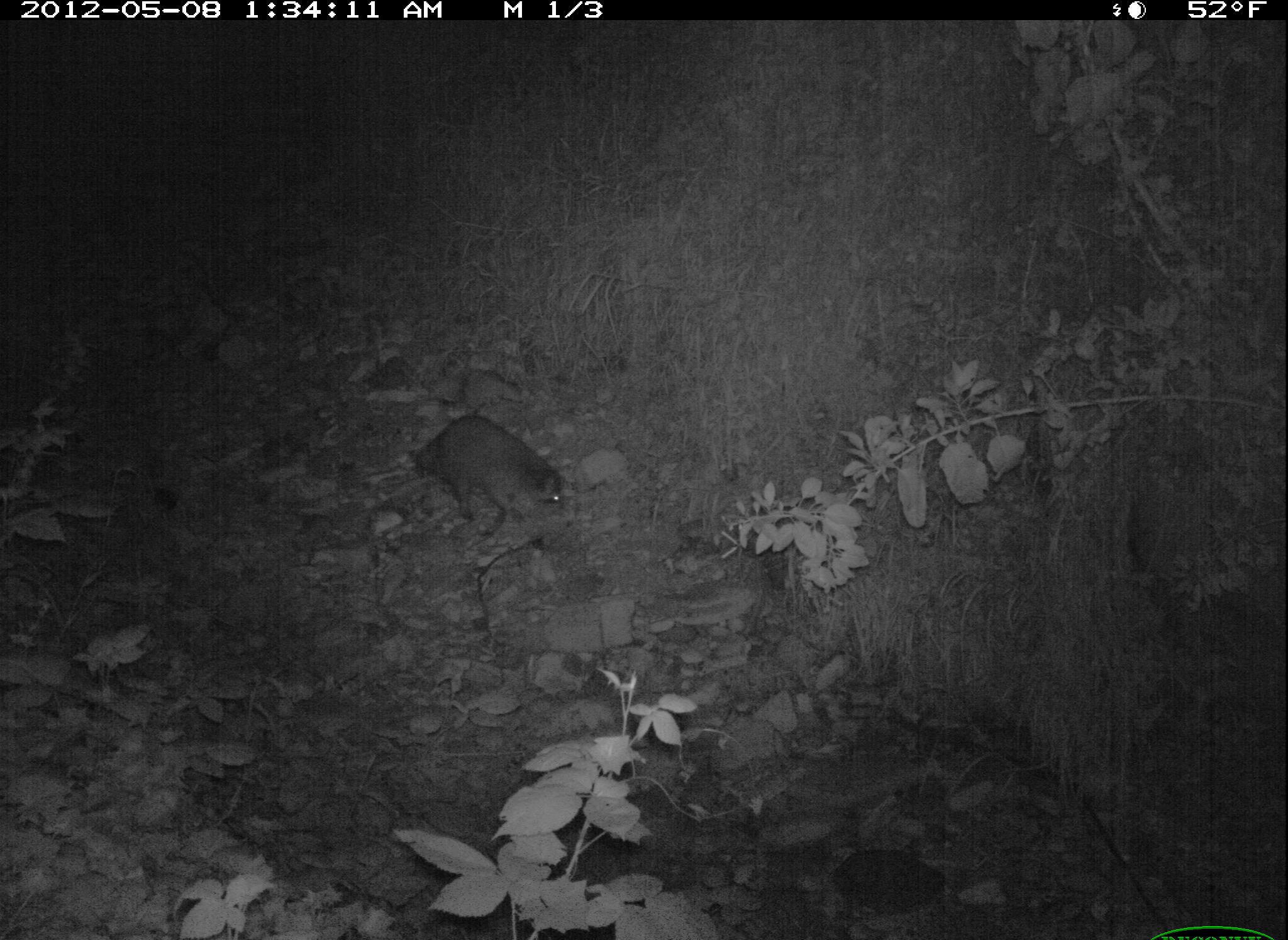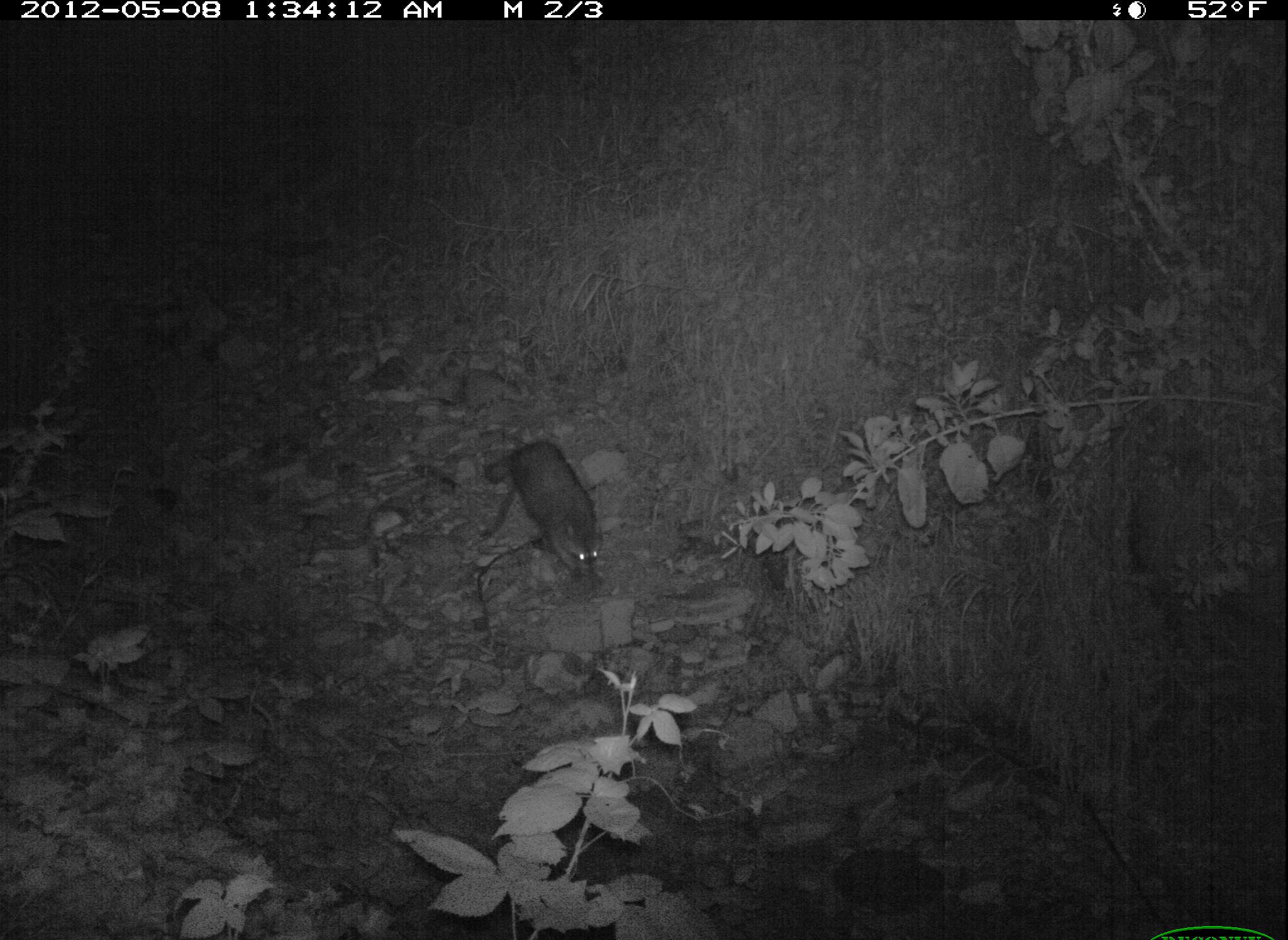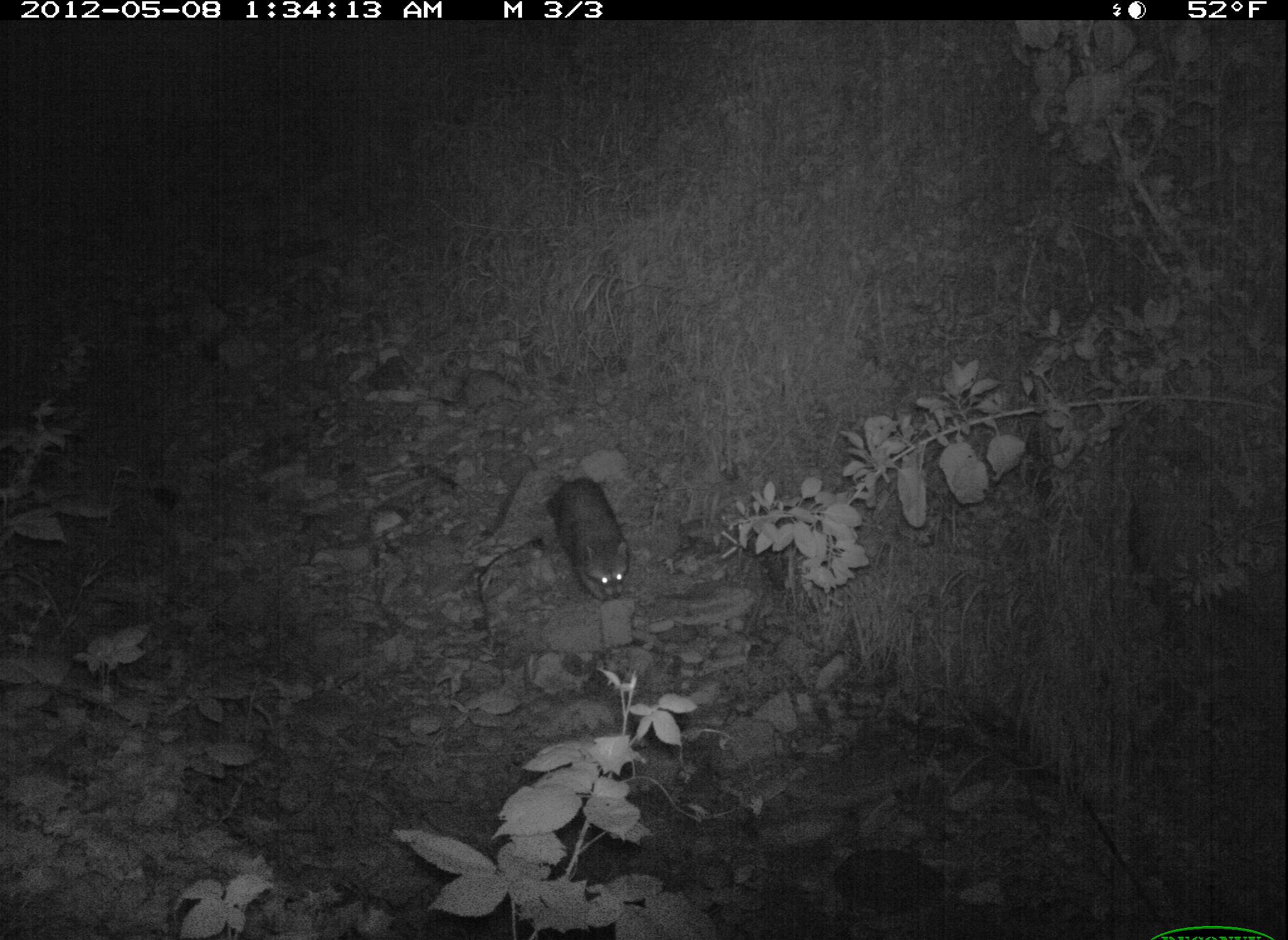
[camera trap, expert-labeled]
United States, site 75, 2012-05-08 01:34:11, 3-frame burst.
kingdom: Animalia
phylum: Chordata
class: Mammalia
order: Carnivora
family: Procyonidae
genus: Procyon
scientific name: Procyon lotor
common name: raccoon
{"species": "raccoon (Procyon lotor)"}